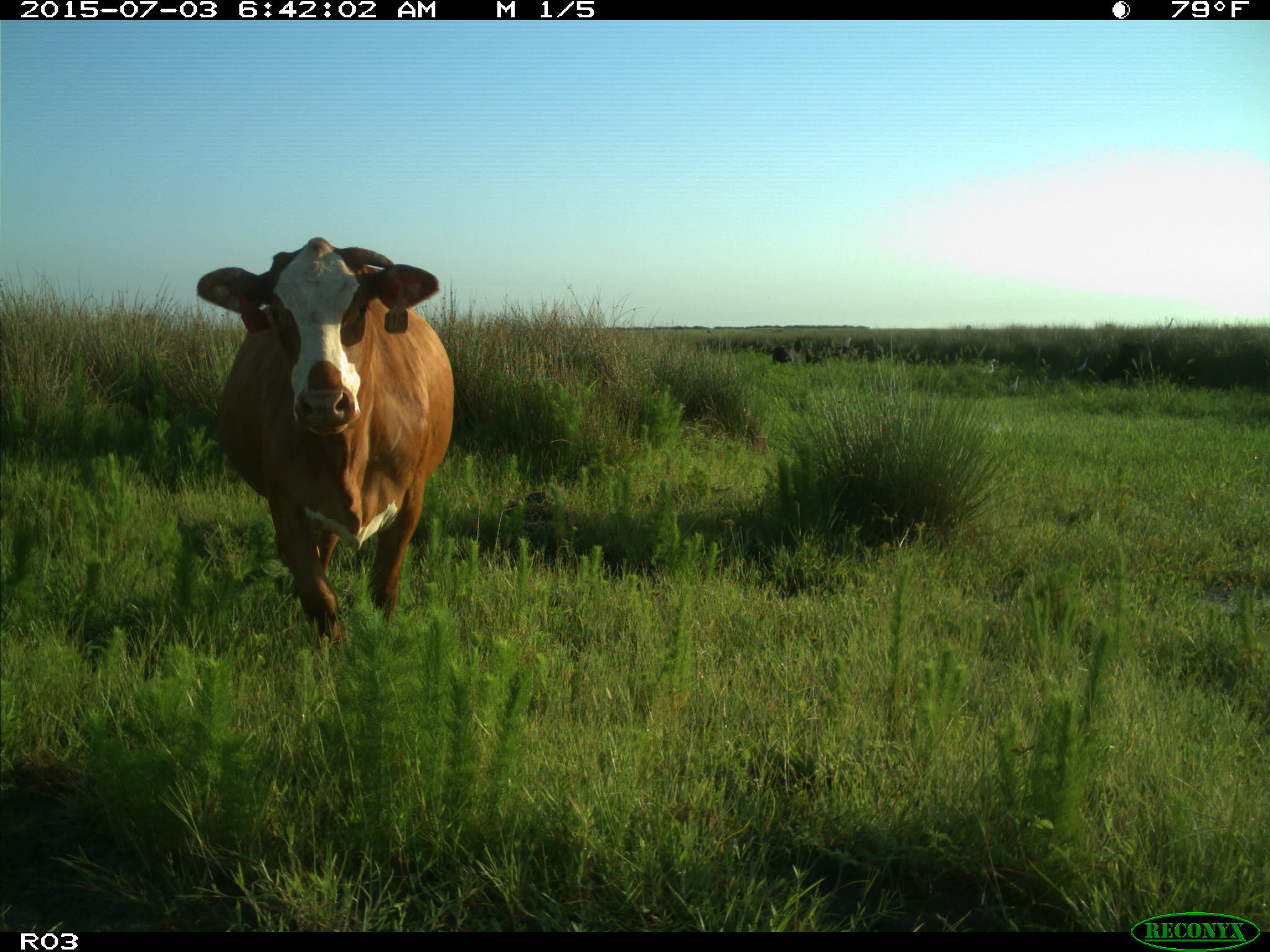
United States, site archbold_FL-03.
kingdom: Animalia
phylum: Chordata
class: Mammalia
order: Artiodactyla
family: Bovidae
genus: Bos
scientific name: Bos taurus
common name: domestic cow